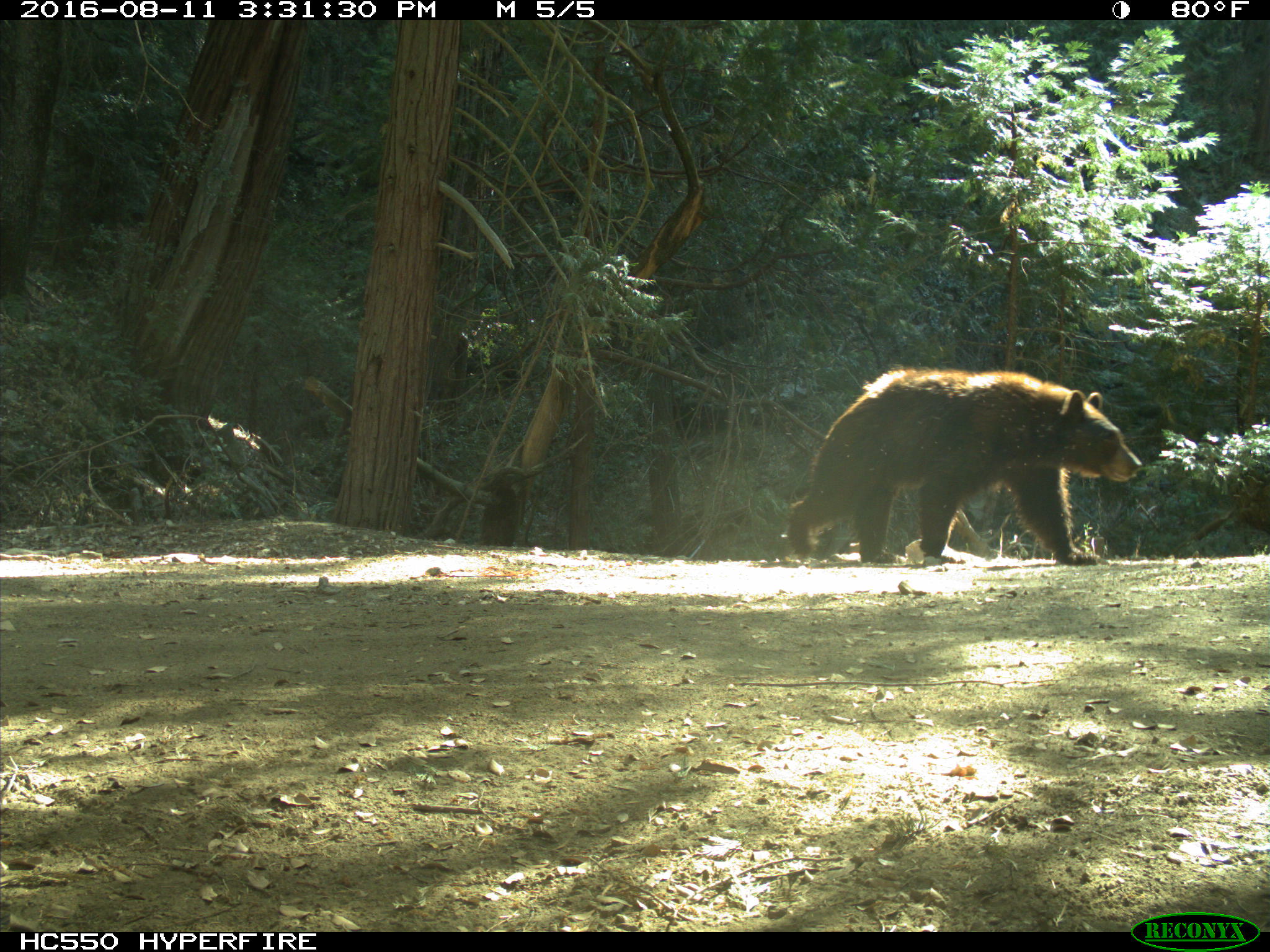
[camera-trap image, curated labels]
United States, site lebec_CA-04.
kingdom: Animalia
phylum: Chordata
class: Mammalia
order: Carnivora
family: Ursidae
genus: Ursus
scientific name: Ursus americanus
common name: american black bear